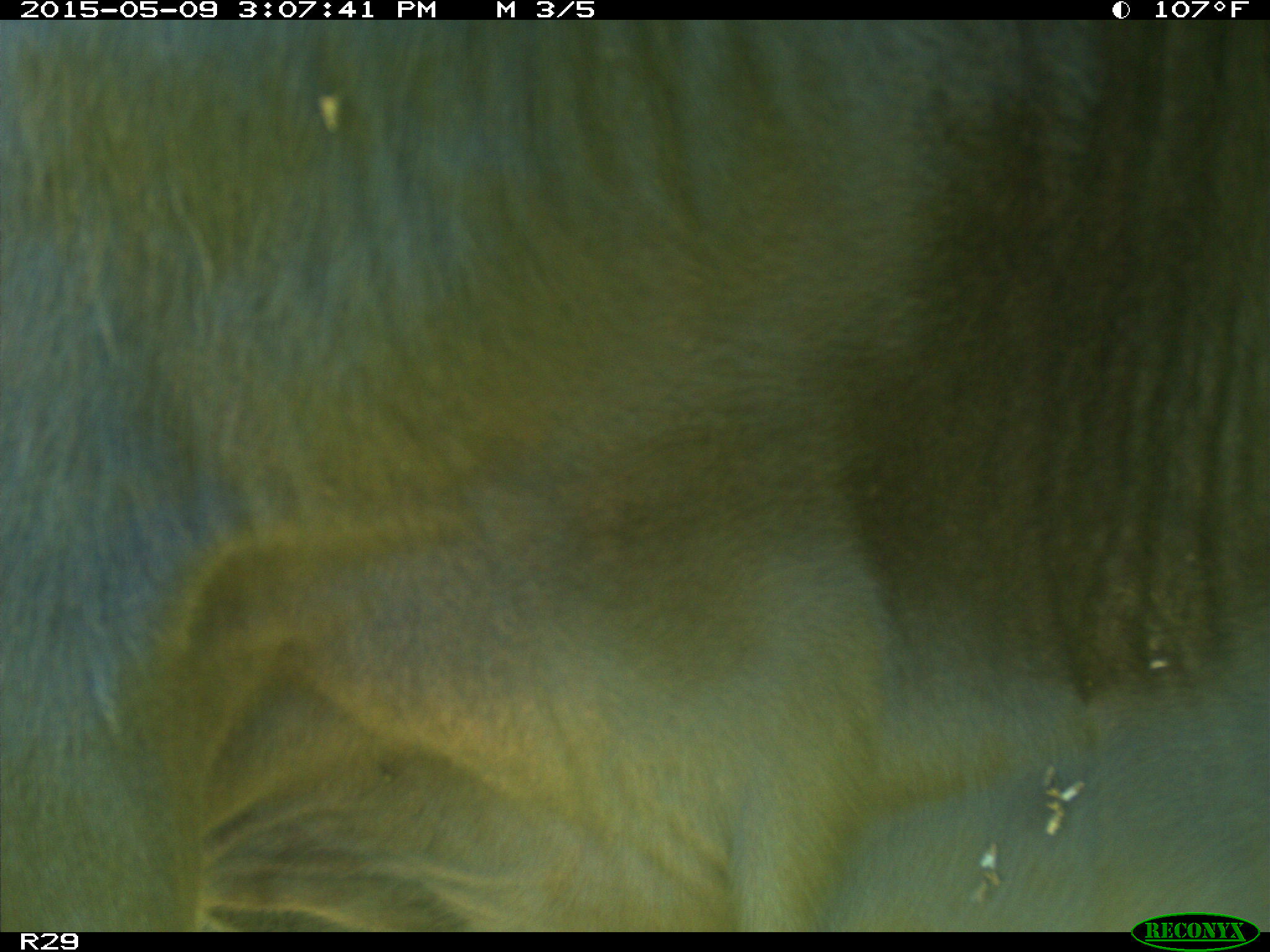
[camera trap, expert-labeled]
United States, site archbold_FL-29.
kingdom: Animalia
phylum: Chordata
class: Mammalia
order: Artiodactyla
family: Bovidae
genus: Bos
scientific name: Bos taurus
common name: domestic cow